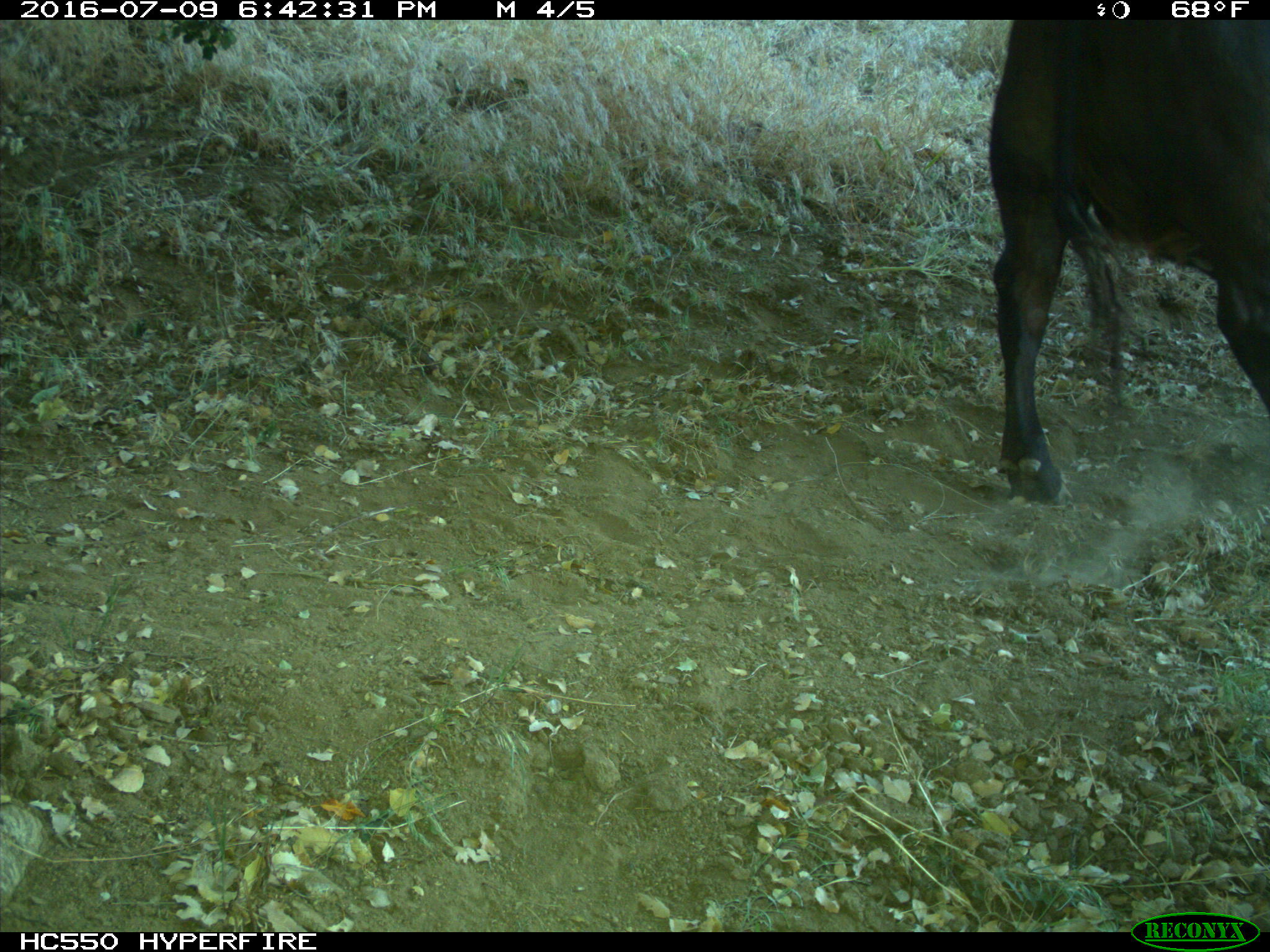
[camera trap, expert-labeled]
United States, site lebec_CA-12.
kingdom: Animalia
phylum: Chordata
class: Mammalia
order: Artiodactyla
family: Bovidae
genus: Bos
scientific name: Bos taurus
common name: domestic cow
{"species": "Bos taurus (domestic cow)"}